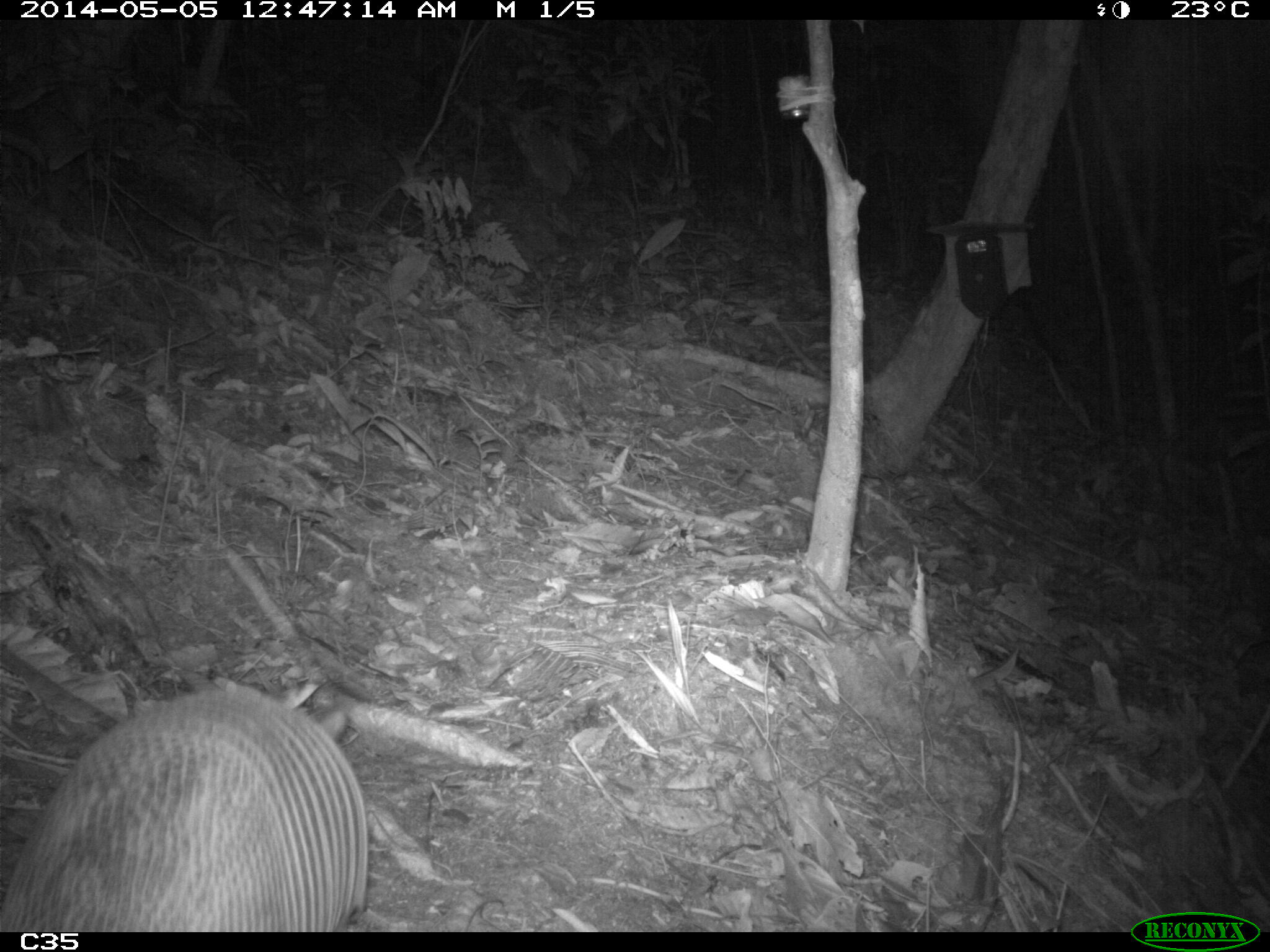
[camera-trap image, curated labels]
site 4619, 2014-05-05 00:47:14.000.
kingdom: Animalia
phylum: Chordata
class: Mammalia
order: Cingulata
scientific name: Cingulata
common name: armadillo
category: unknown armadillo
Unknown armadillo (armadillo) (Cingulata), count 1, age adult.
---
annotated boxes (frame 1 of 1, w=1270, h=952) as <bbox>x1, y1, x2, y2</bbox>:
unknown armadillo: <bbox>0, 682, 369, 929</bbox>